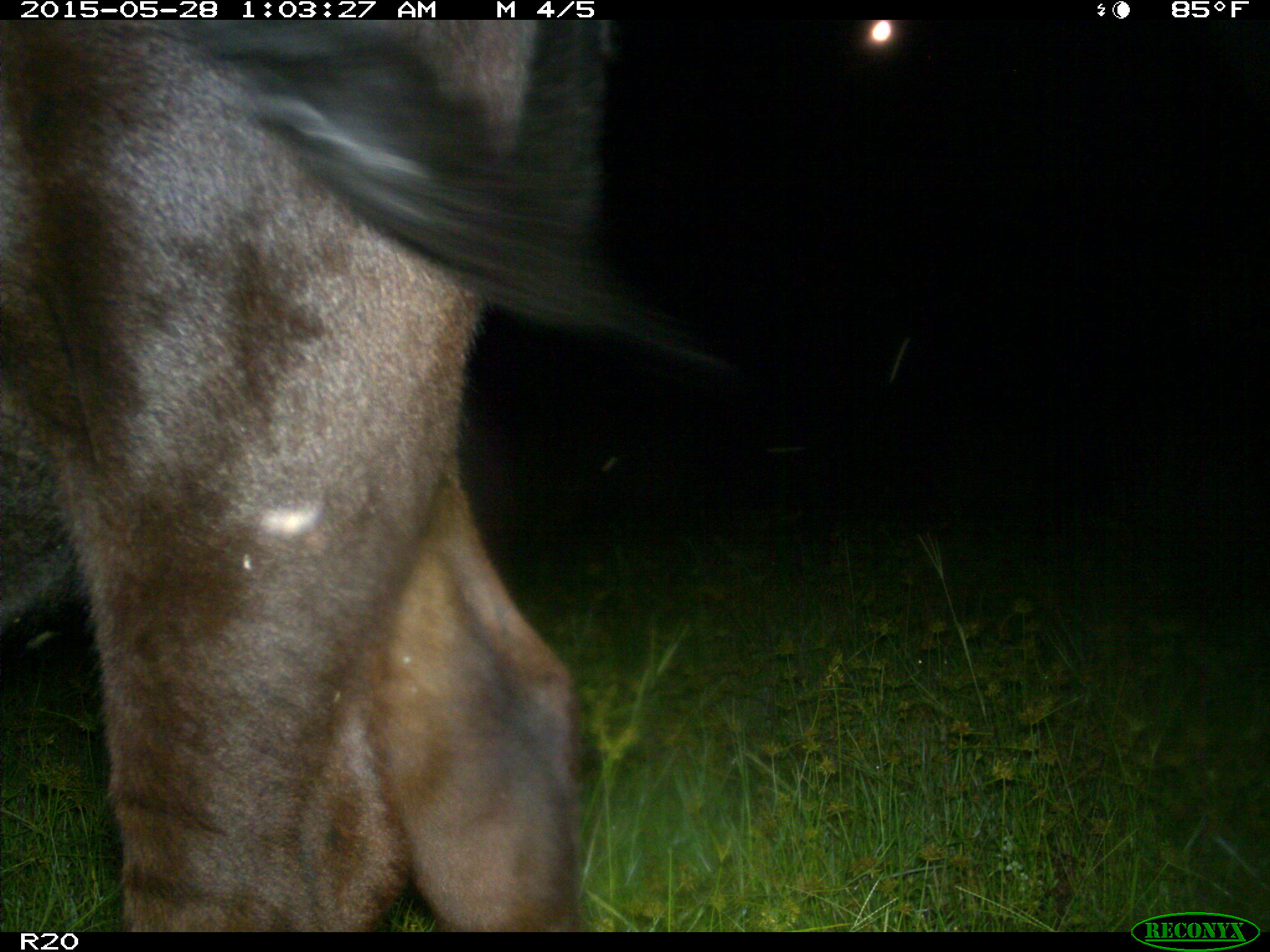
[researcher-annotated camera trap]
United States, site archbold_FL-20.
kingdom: Animalia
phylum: Chordata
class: Mammalia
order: Artiodactyla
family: Bovidae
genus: Bos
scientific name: Bos taurus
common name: domestic cow